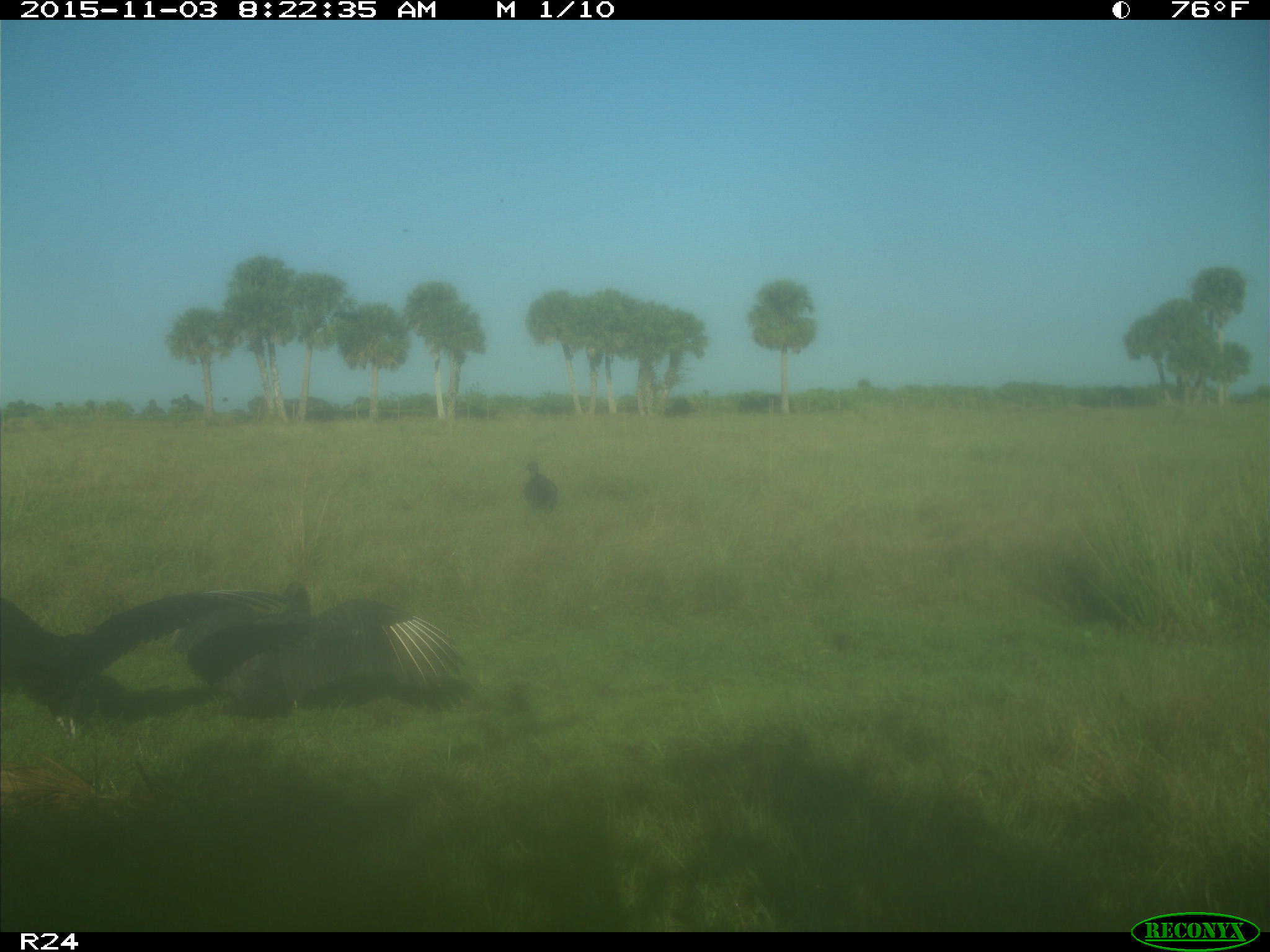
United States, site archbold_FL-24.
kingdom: Animalia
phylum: Chordata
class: Aves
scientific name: Aves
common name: birds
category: unidentified bird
Unidentified bird (birds) (Aves).